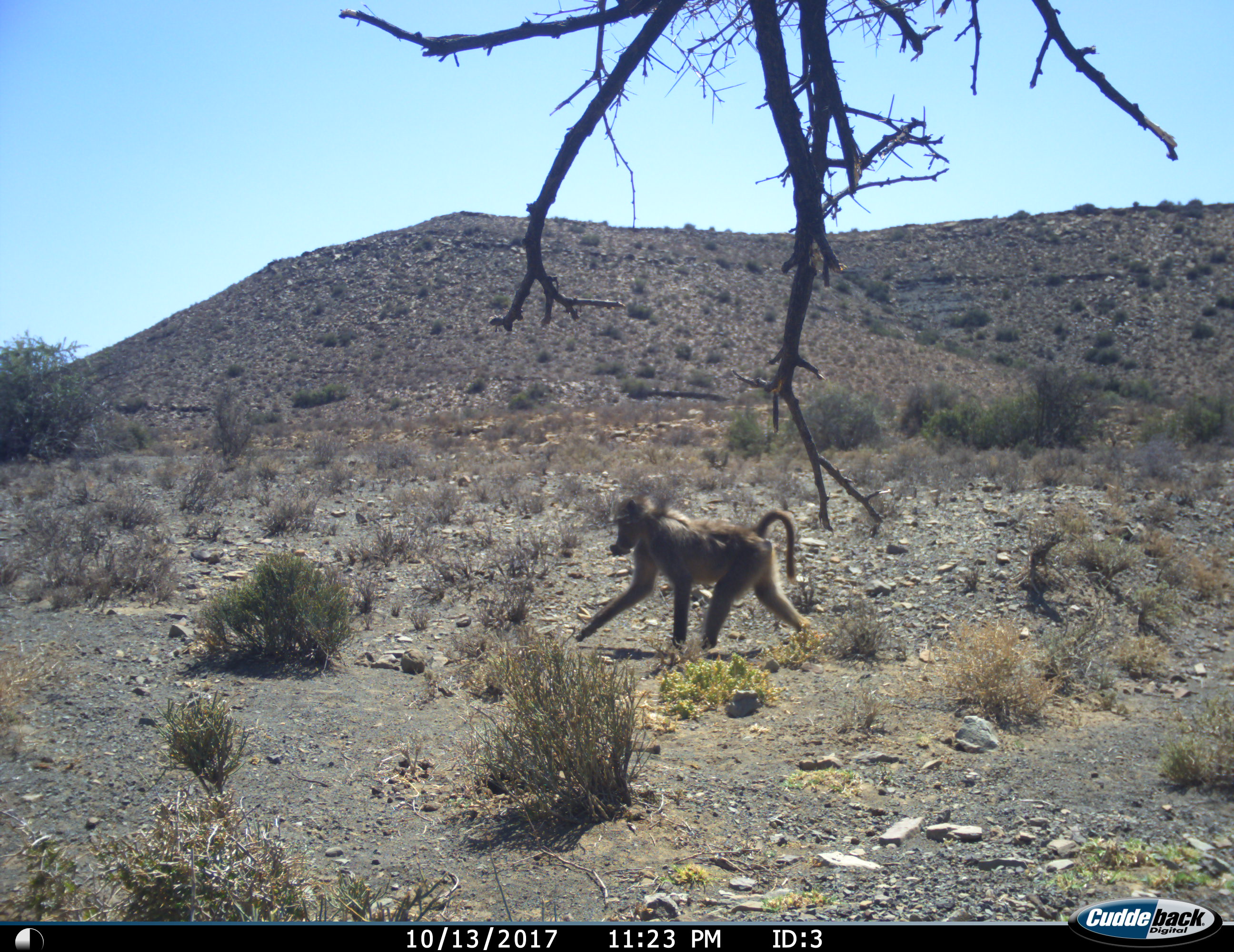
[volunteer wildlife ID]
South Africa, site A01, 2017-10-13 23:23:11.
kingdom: Animalia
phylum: Chordata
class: Mammalia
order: Primates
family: Cercopithecidae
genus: Papio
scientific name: Papio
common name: baboon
Baboon (Papio), count 1. Behavior (volunteer vote fractions): standing 0%, resting 0%, moving 100%, interacting 0%. Young present (vote fraction): 0%. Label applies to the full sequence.